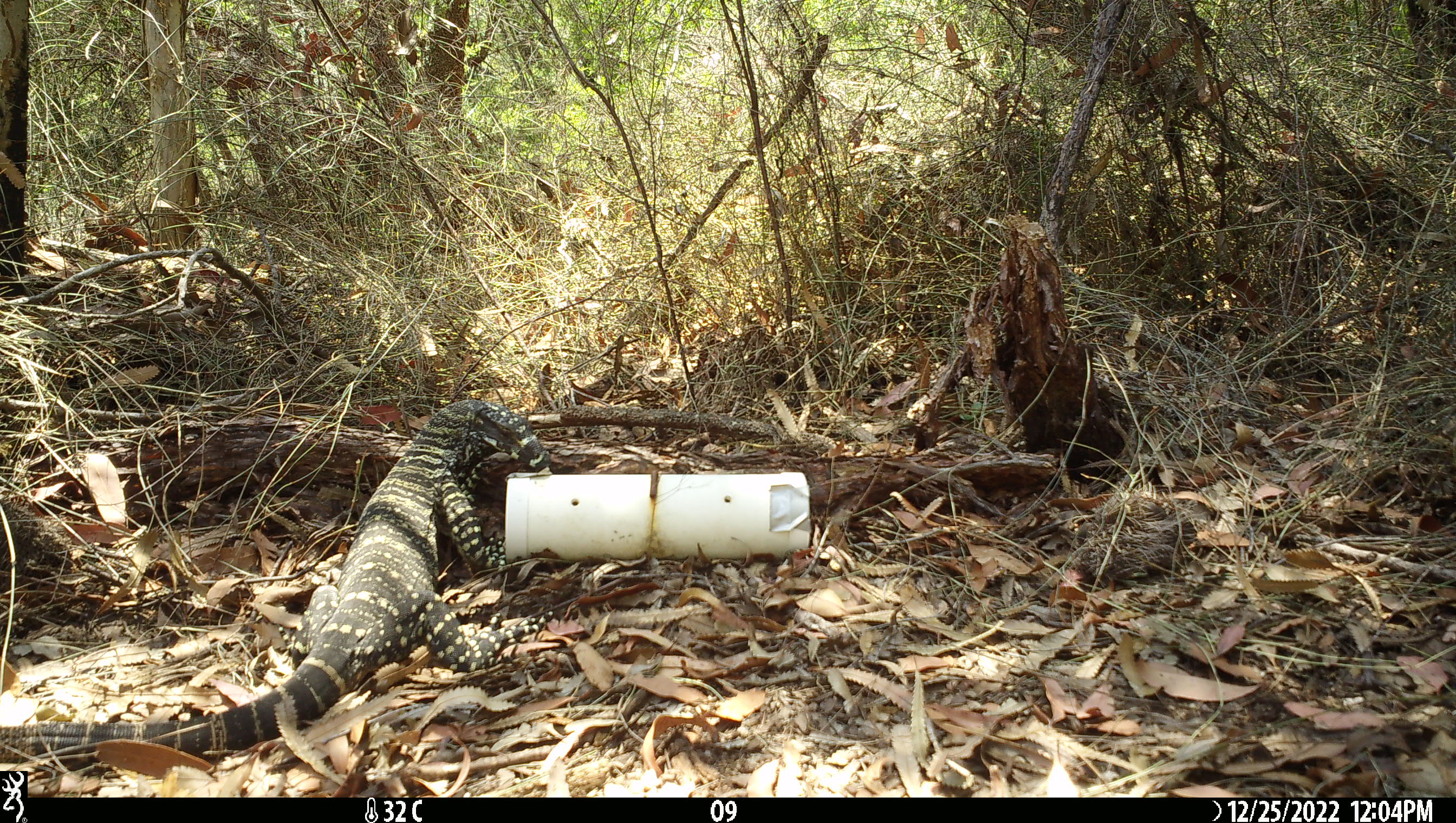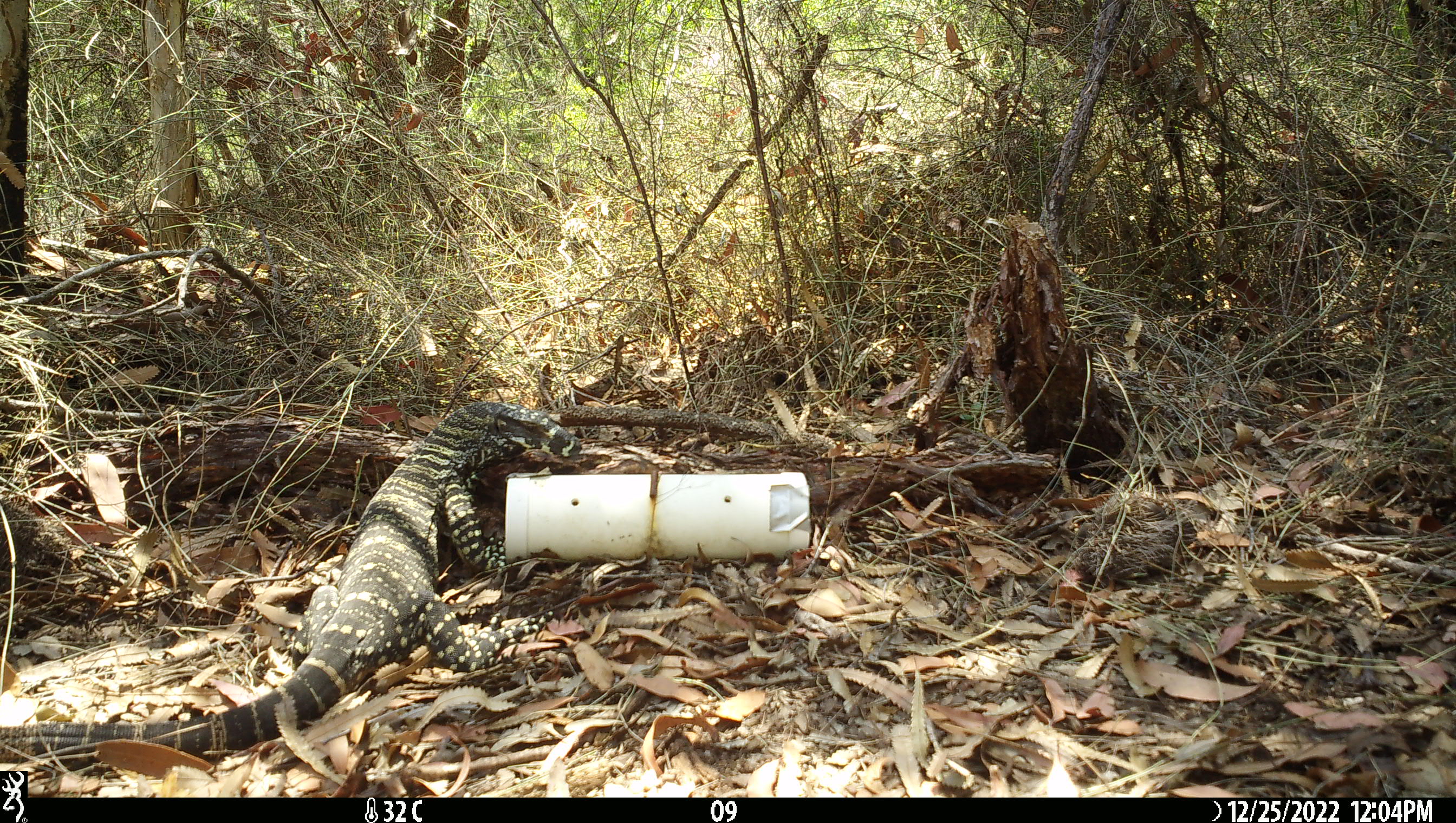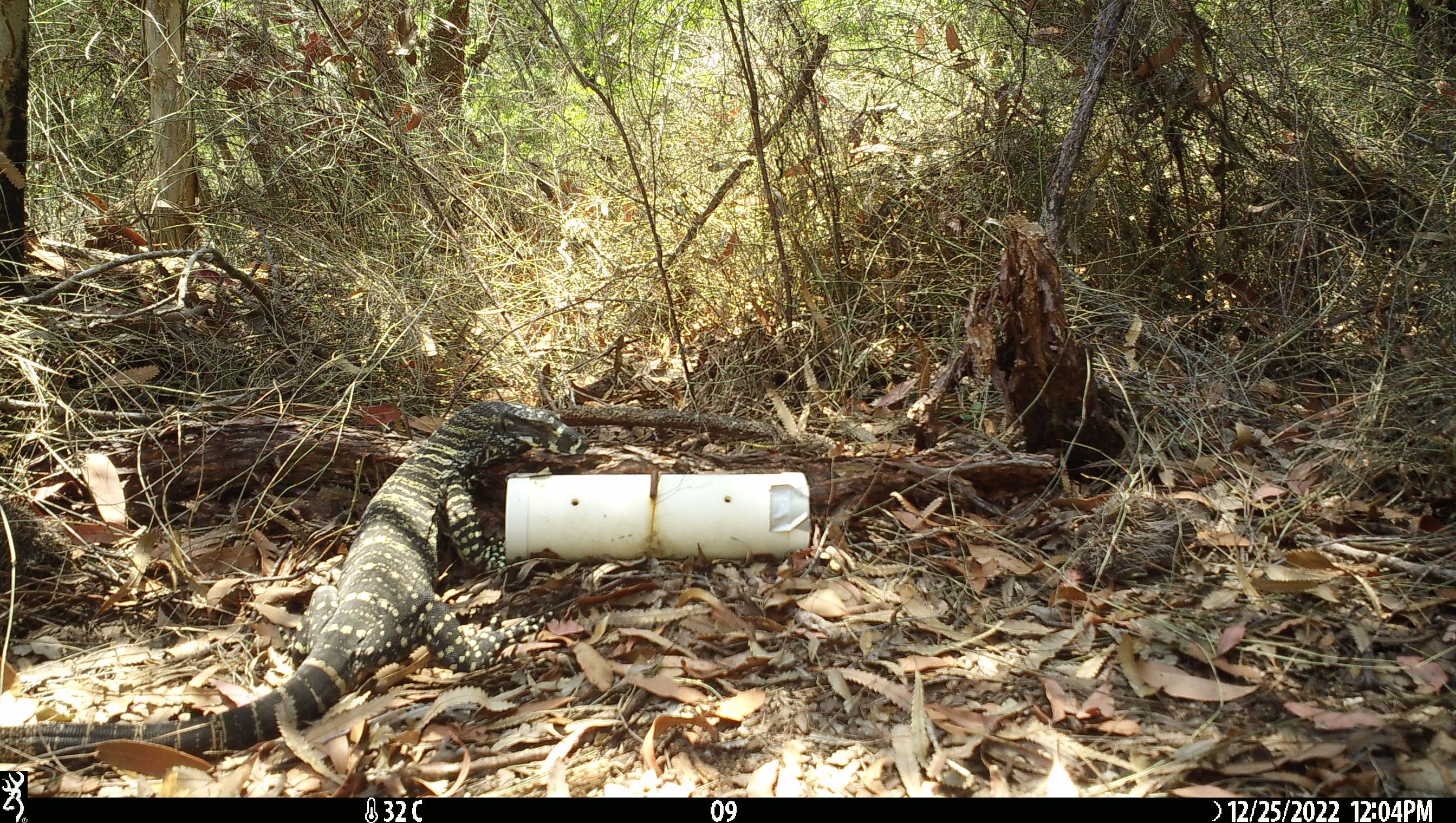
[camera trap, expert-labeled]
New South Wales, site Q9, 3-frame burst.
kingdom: Animalia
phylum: Chordata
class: Reptilia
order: Squamata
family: Varanidae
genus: Varanus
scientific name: Varanus varius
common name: lace monitor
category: goanna